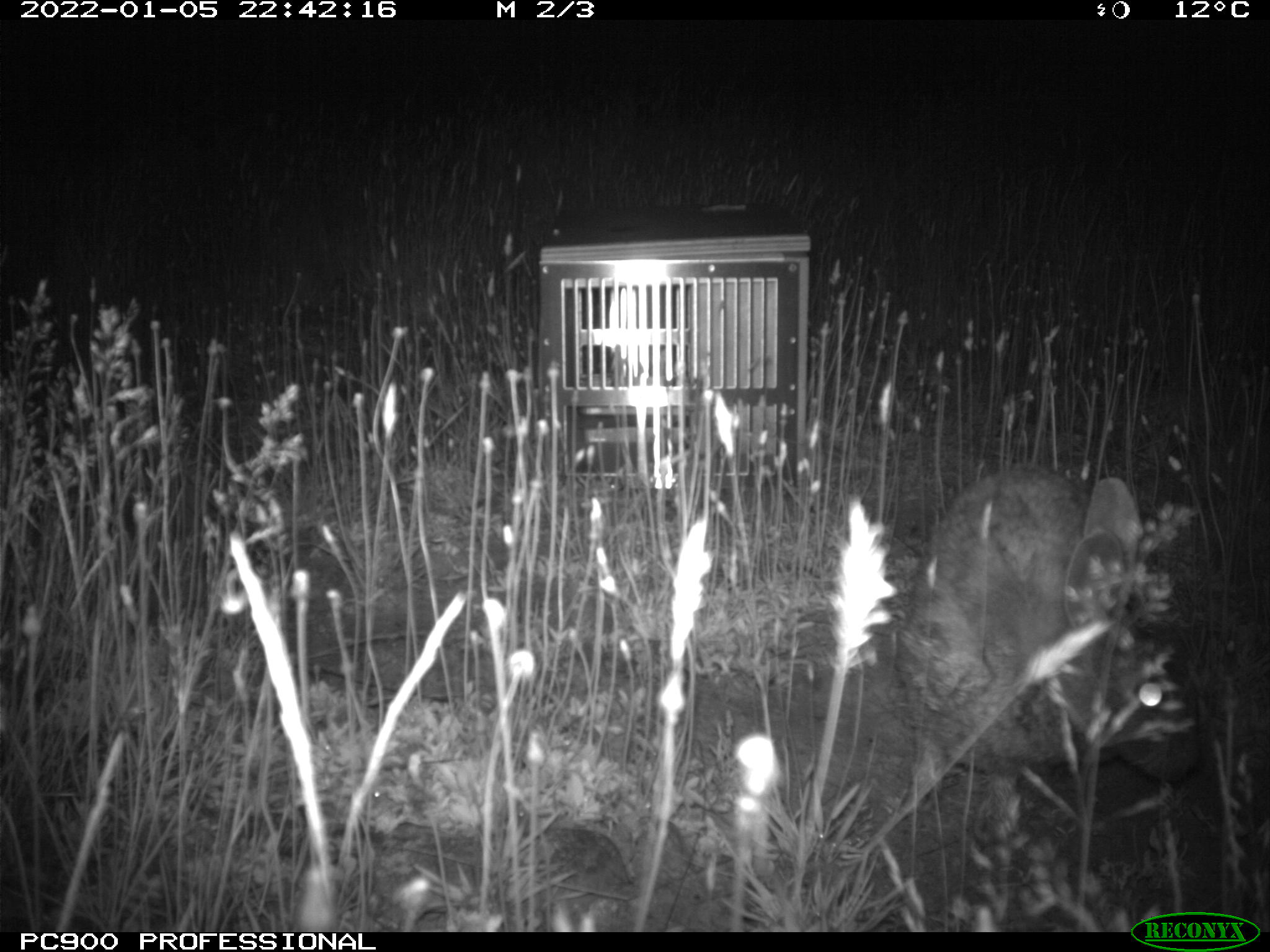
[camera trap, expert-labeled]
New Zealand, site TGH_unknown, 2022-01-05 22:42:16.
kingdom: Animalia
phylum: Chordata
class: Mammalia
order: Lagomorpha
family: Leporidae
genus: Oryctolagus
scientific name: Oryctolagus cuniculus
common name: european rabbit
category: rabbit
Rabbit (european rabbit) (Oryctolagus cuniculus).